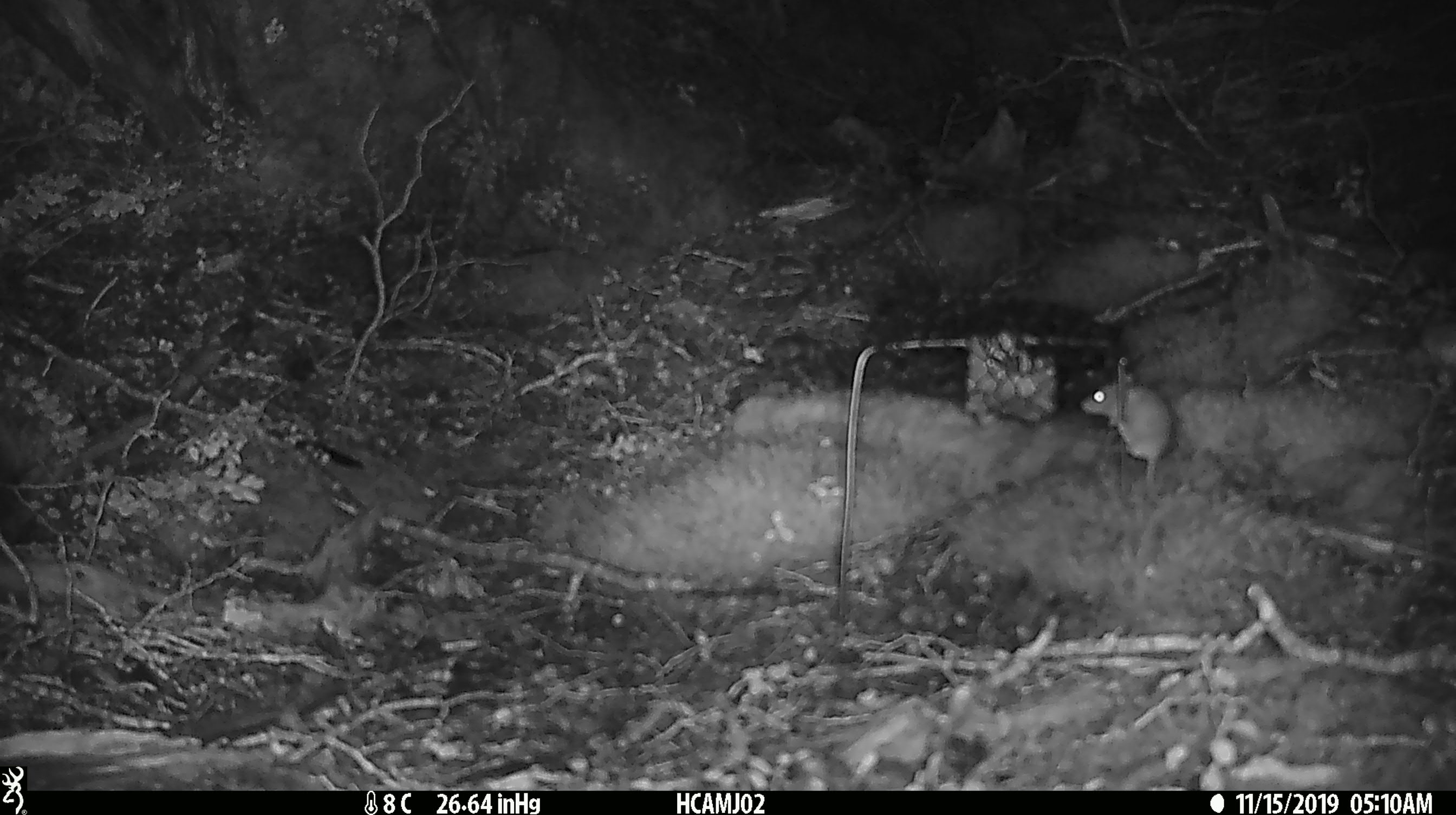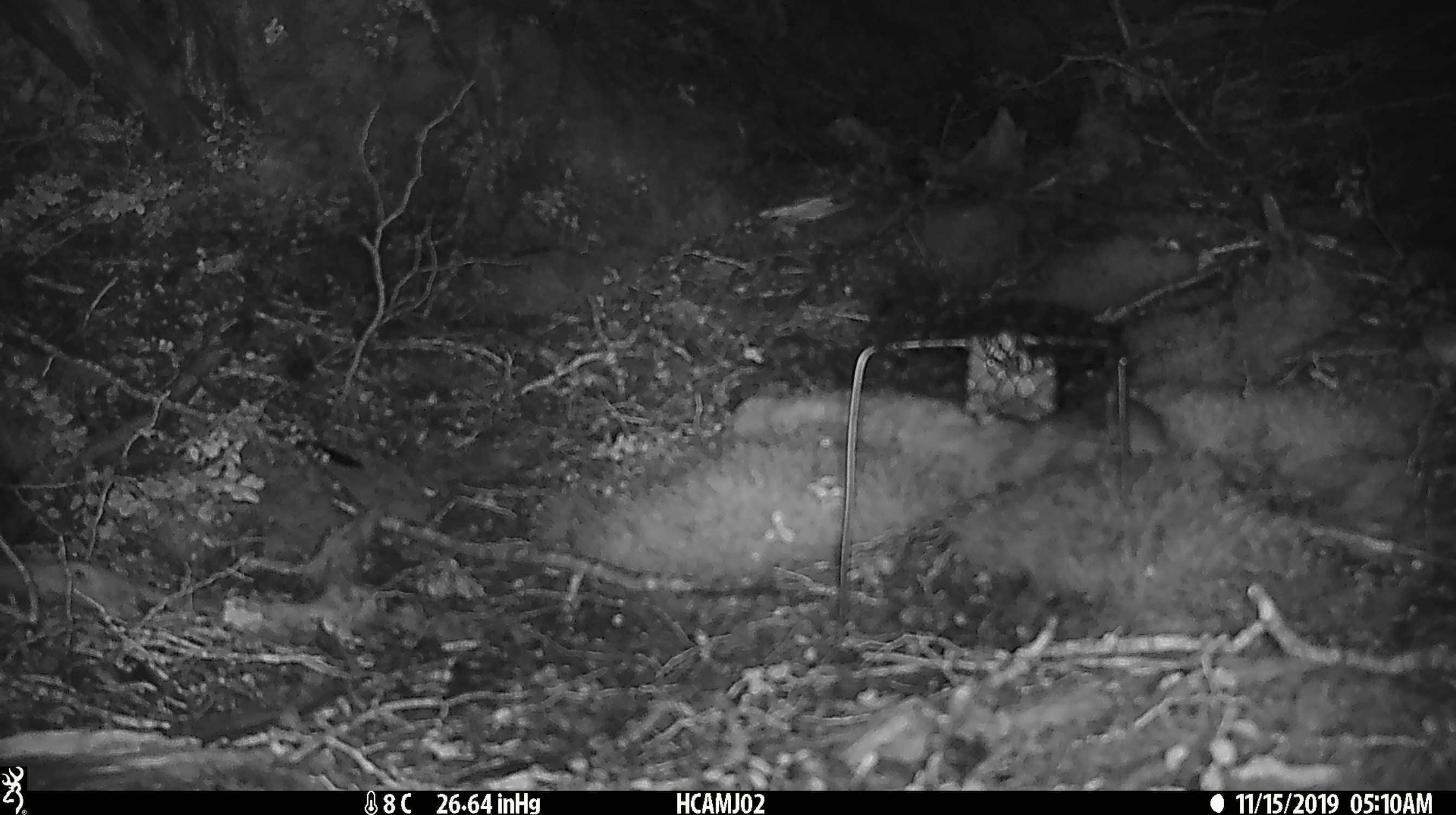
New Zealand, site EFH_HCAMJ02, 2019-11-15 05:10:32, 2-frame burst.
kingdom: Animalia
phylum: Chordata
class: Mammalia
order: Rodentia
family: Muridae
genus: Mus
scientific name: Mus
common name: mouse